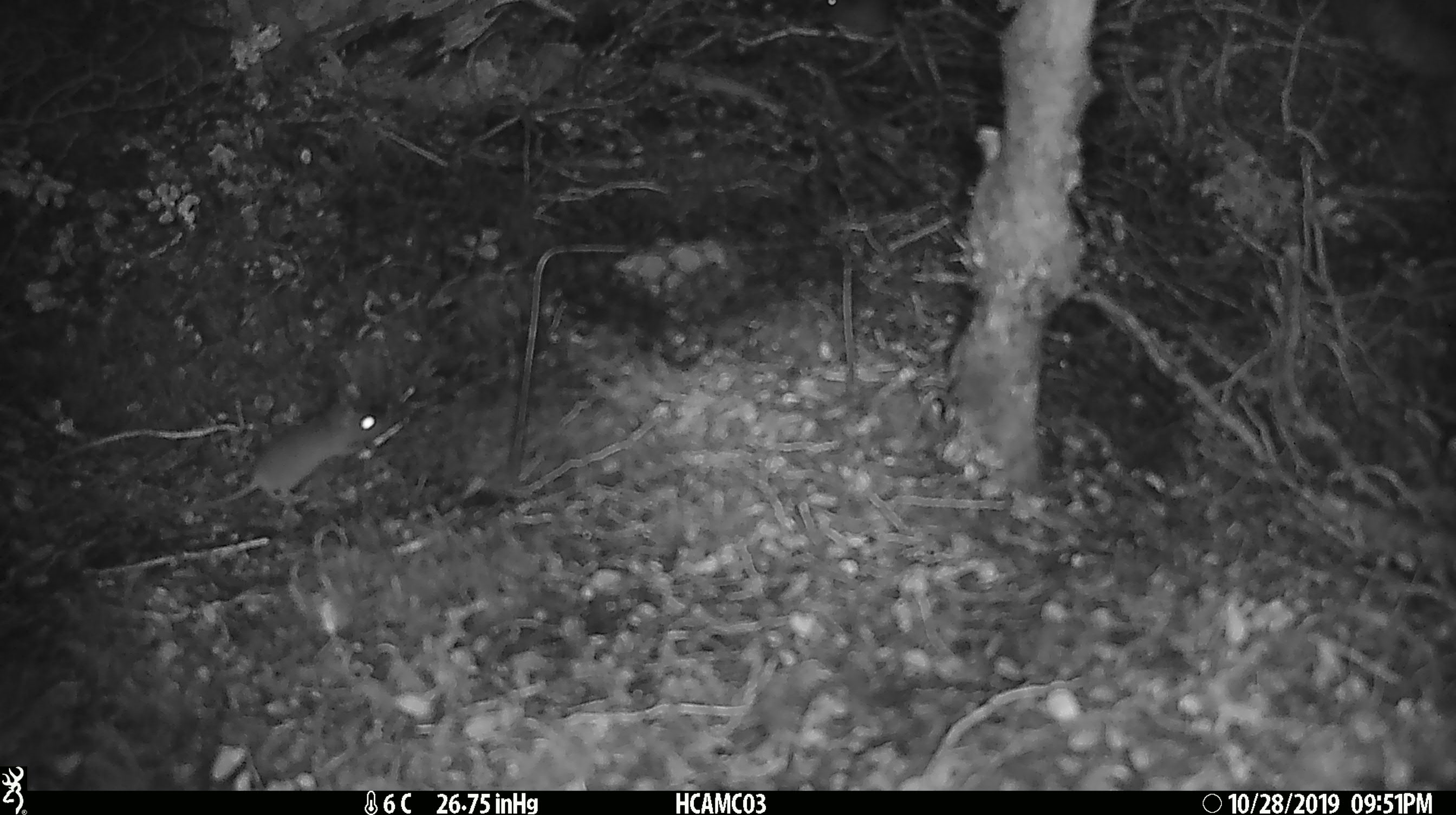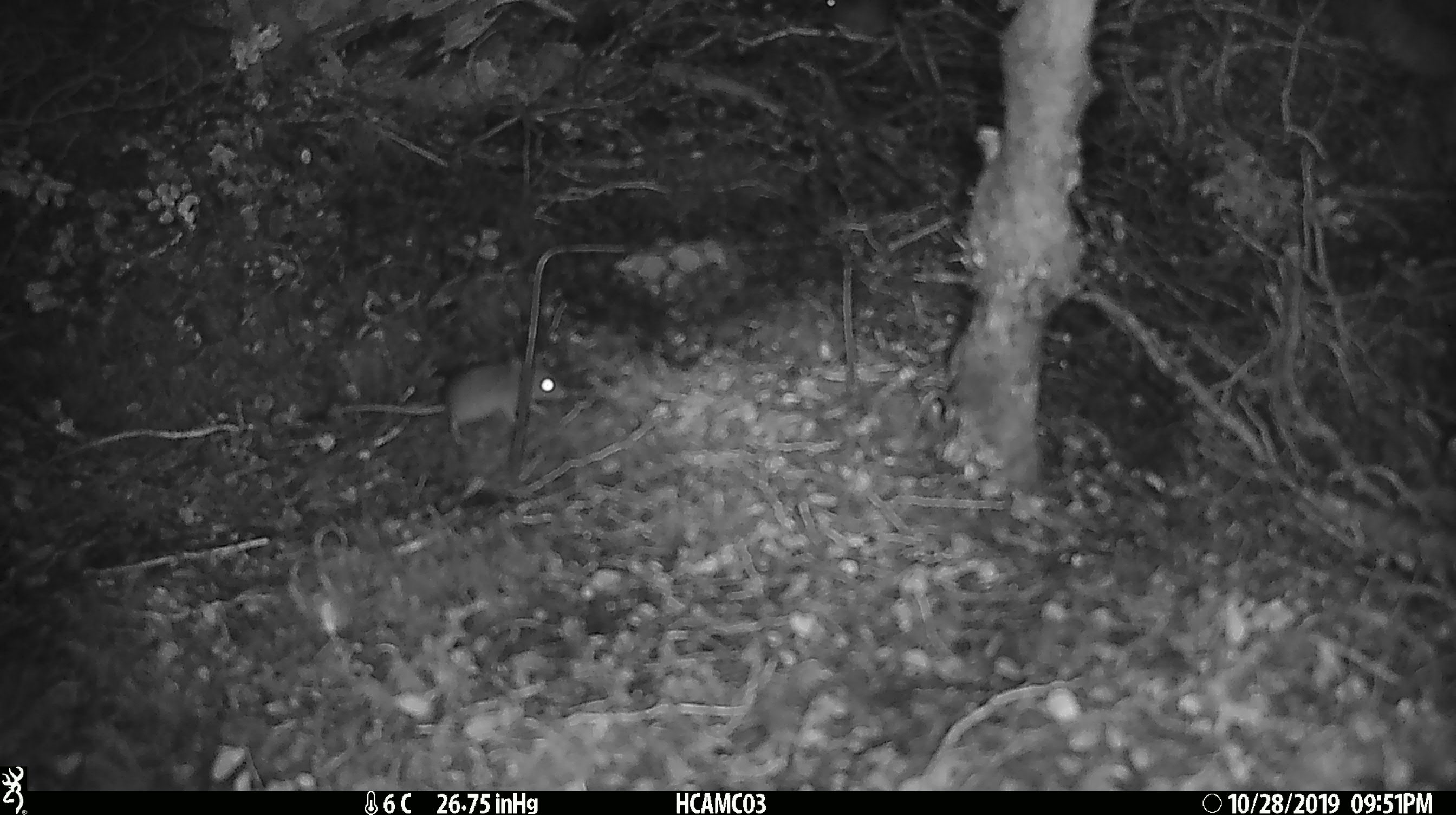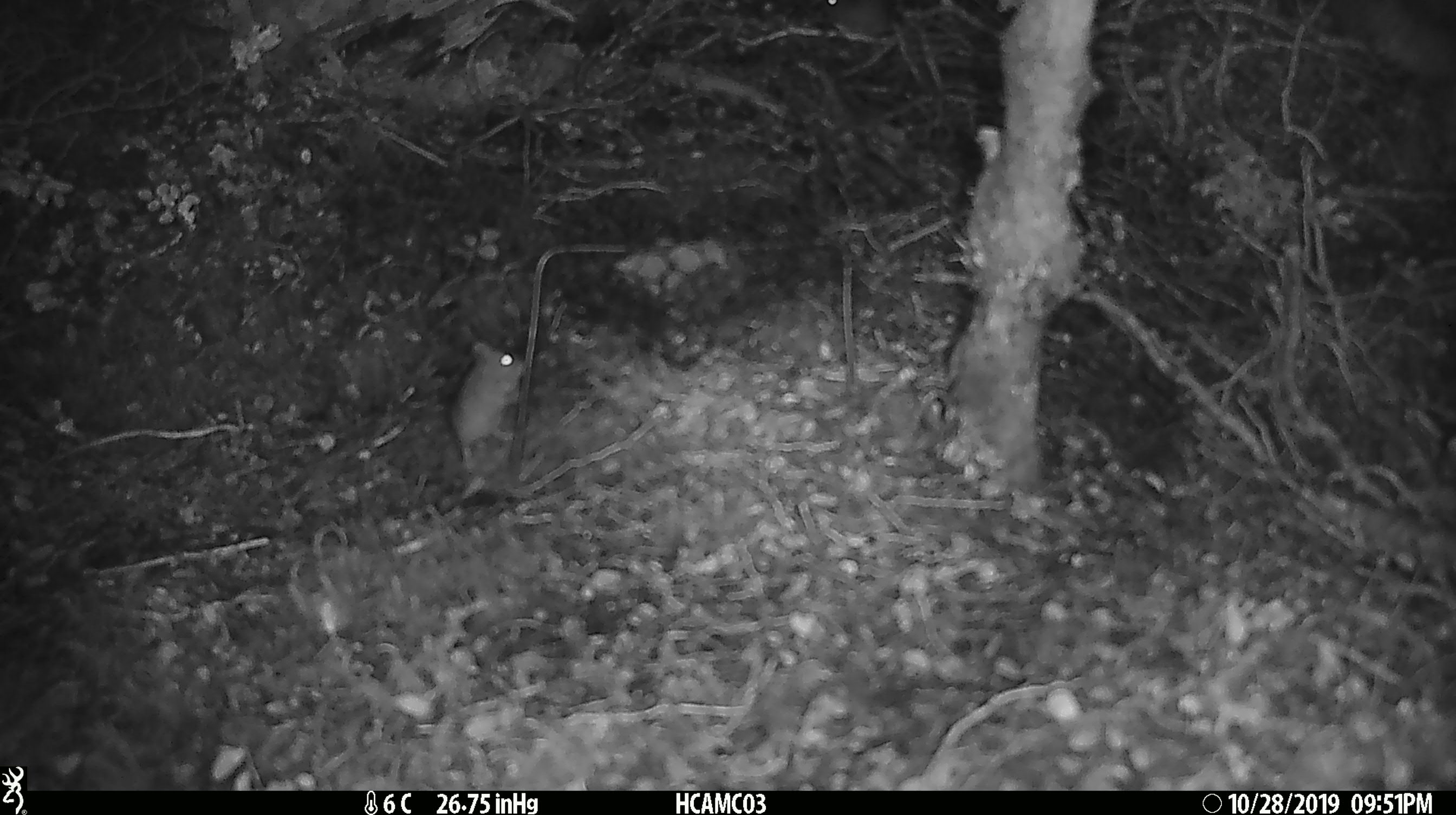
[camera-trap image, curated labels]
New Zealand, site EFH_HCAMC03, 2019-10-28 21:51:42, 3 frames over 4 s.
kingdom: Animalia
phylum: Chordata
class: Mammalia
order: Rodentia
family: Muridae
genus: Mus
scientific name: Mus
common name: mouse